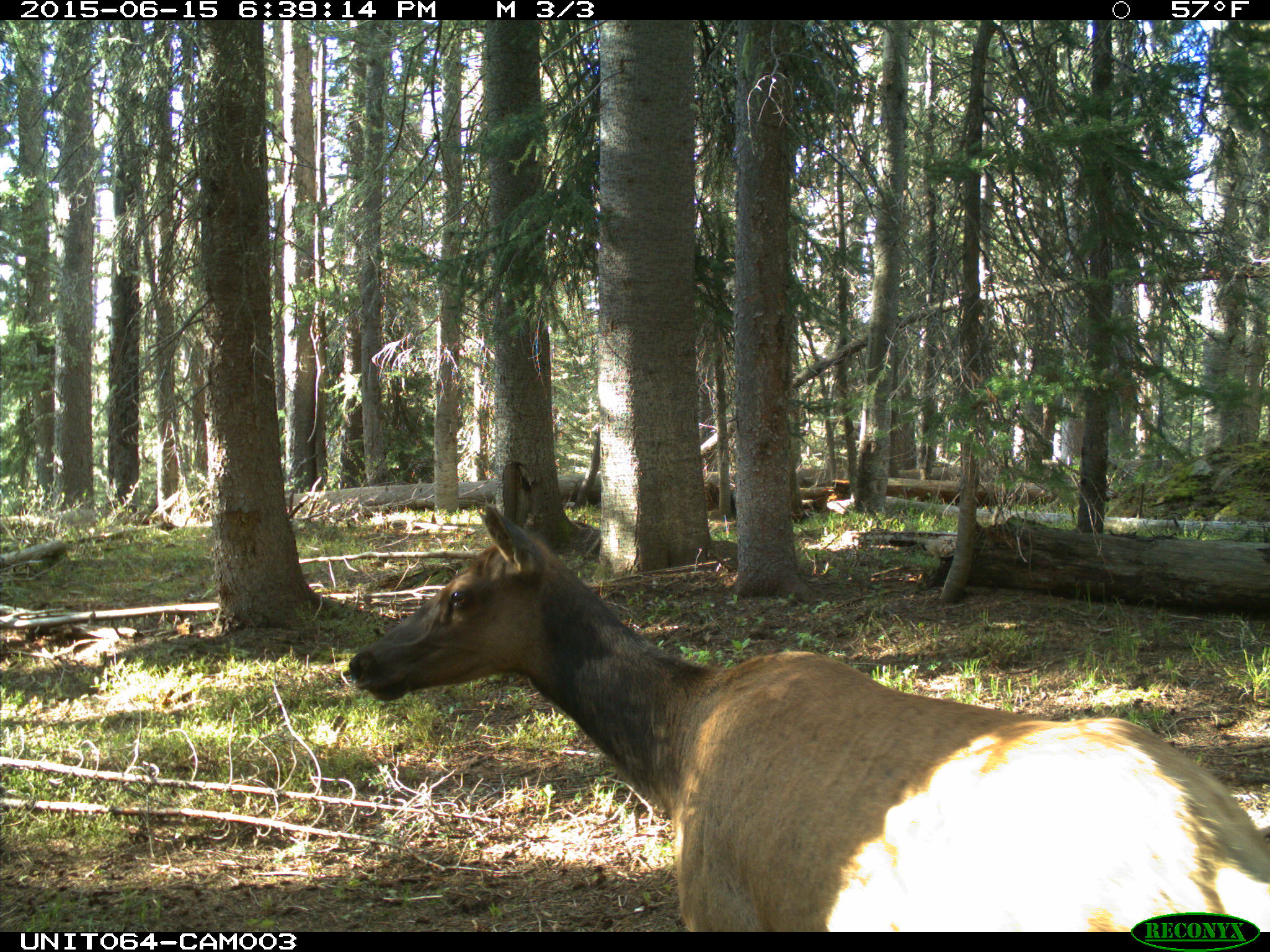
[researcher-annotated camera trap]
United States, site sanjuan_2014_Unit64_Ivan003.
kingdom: Animalia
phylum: Chordata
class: Mammalia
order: Artiodactyla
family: Cervidae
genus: Cervus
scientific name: Cervus elaphus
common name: red deer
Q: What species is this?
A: Cervus elaphus (red deer).